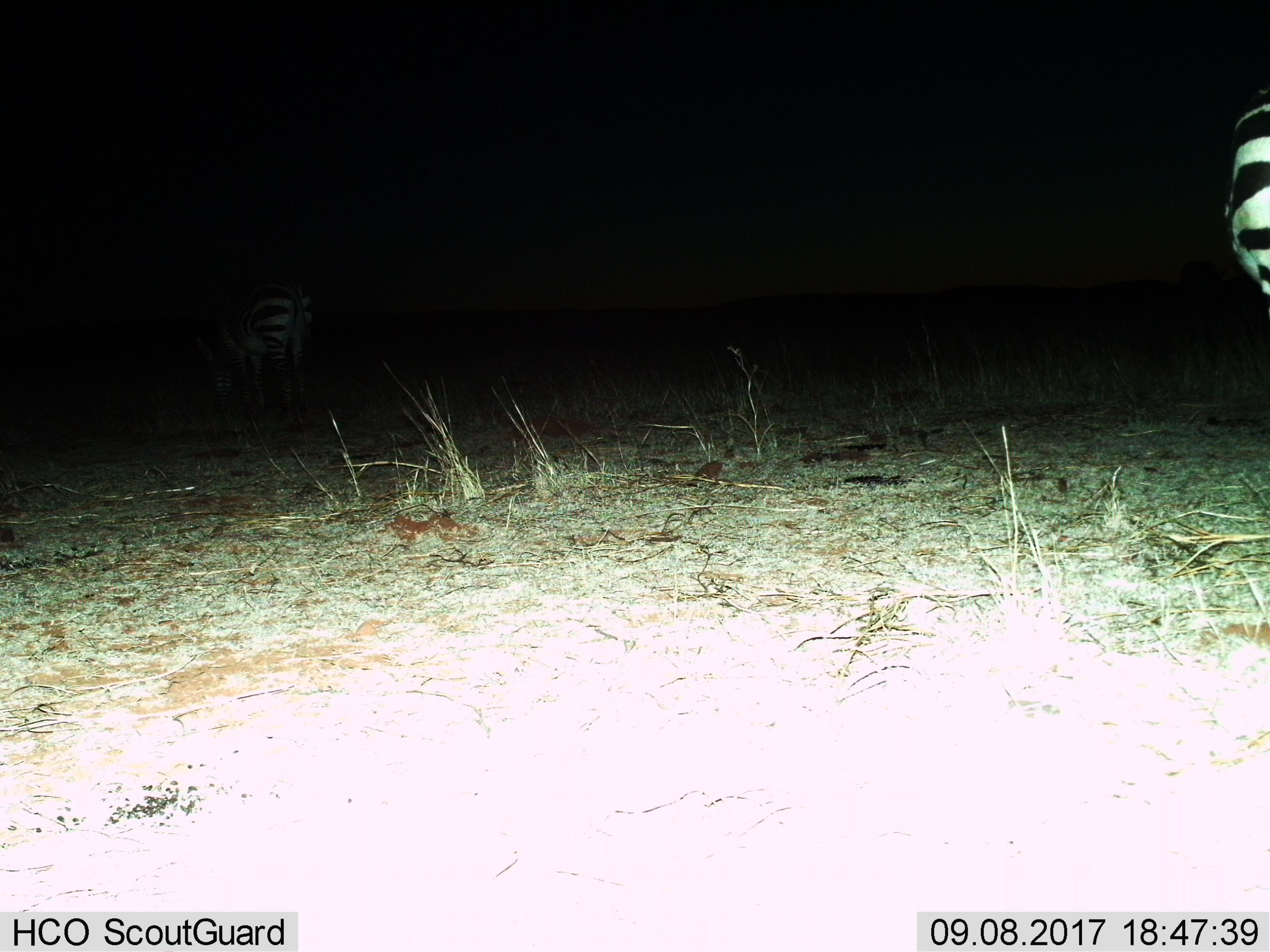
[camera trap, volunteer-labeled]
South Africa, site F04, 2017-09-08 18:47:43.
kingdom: Animalia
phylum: Chordata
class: Mammalia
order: Perissodactyla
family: Equidae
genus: Equus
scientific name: Equus zebra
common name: mountain zebra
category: zebramountain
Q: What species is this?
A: Zebramountain (mountain zebra) (Equus zebra).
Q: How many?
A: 2.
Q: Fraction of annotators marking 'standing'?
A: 50%.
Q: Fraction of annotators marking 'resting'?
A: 0%.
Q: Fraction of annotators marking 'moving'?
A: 25%.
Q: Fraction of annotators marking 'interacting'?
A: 0%.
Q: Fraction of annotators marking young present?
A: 0%.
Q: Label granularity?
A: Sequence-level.